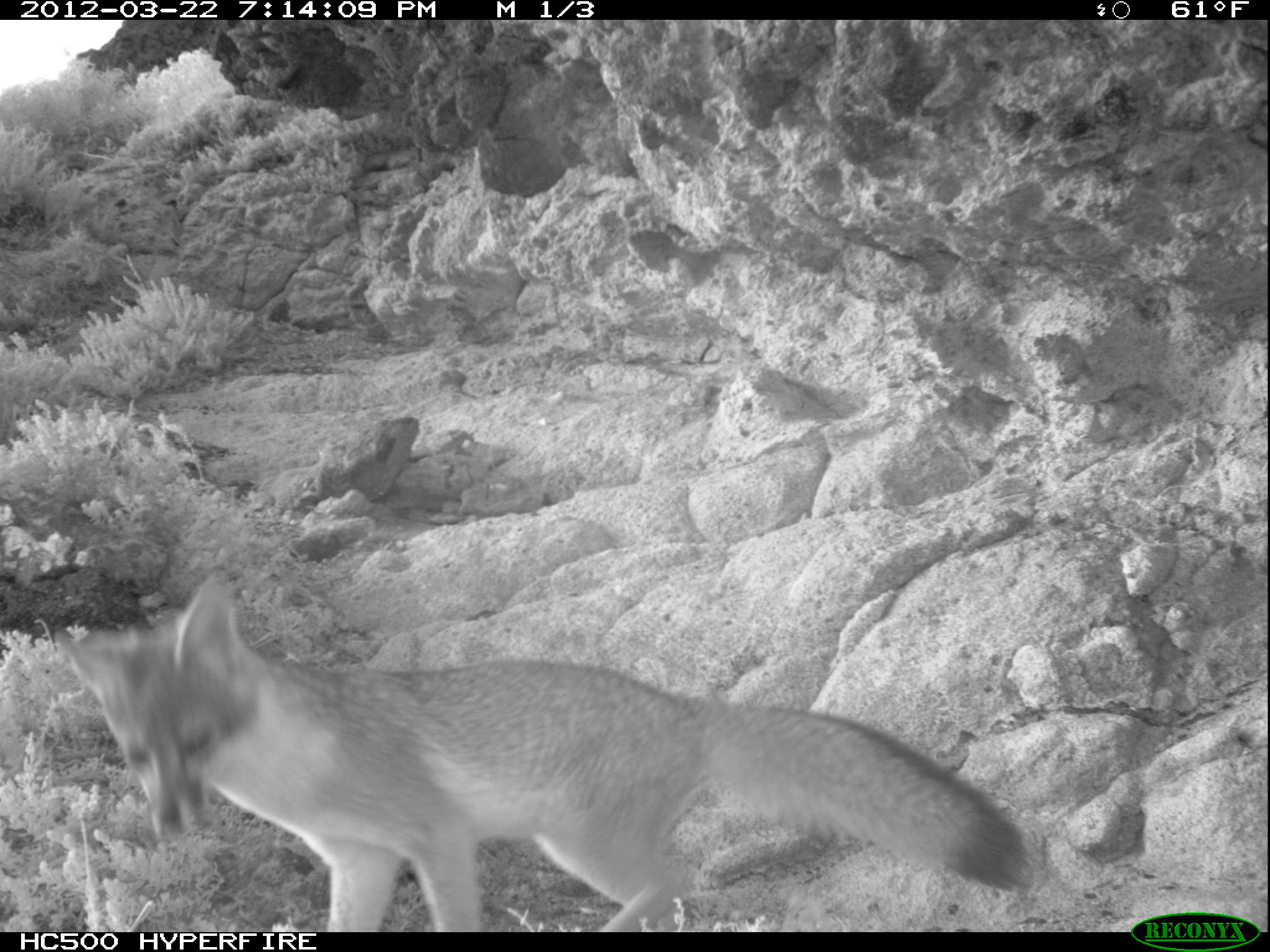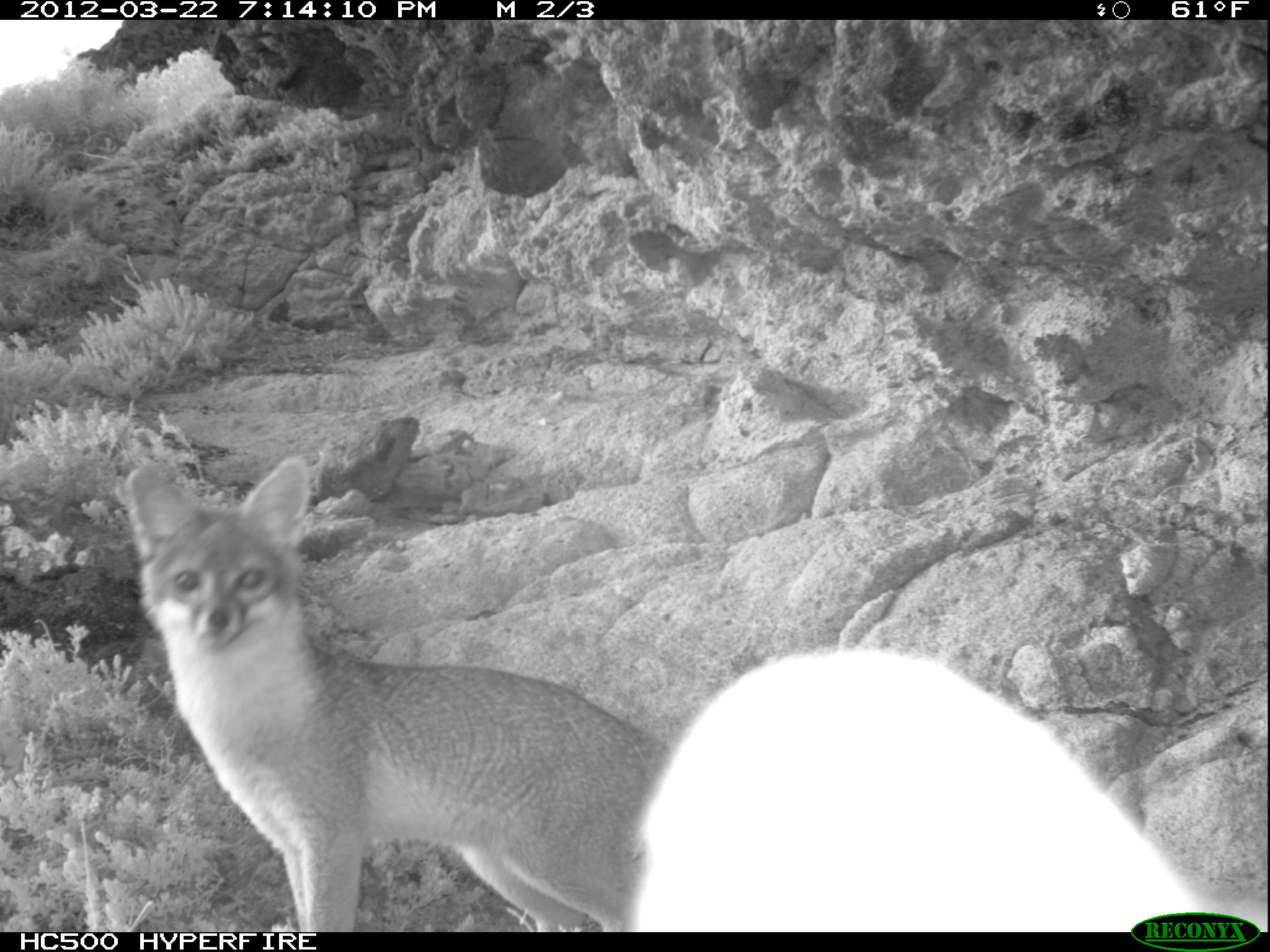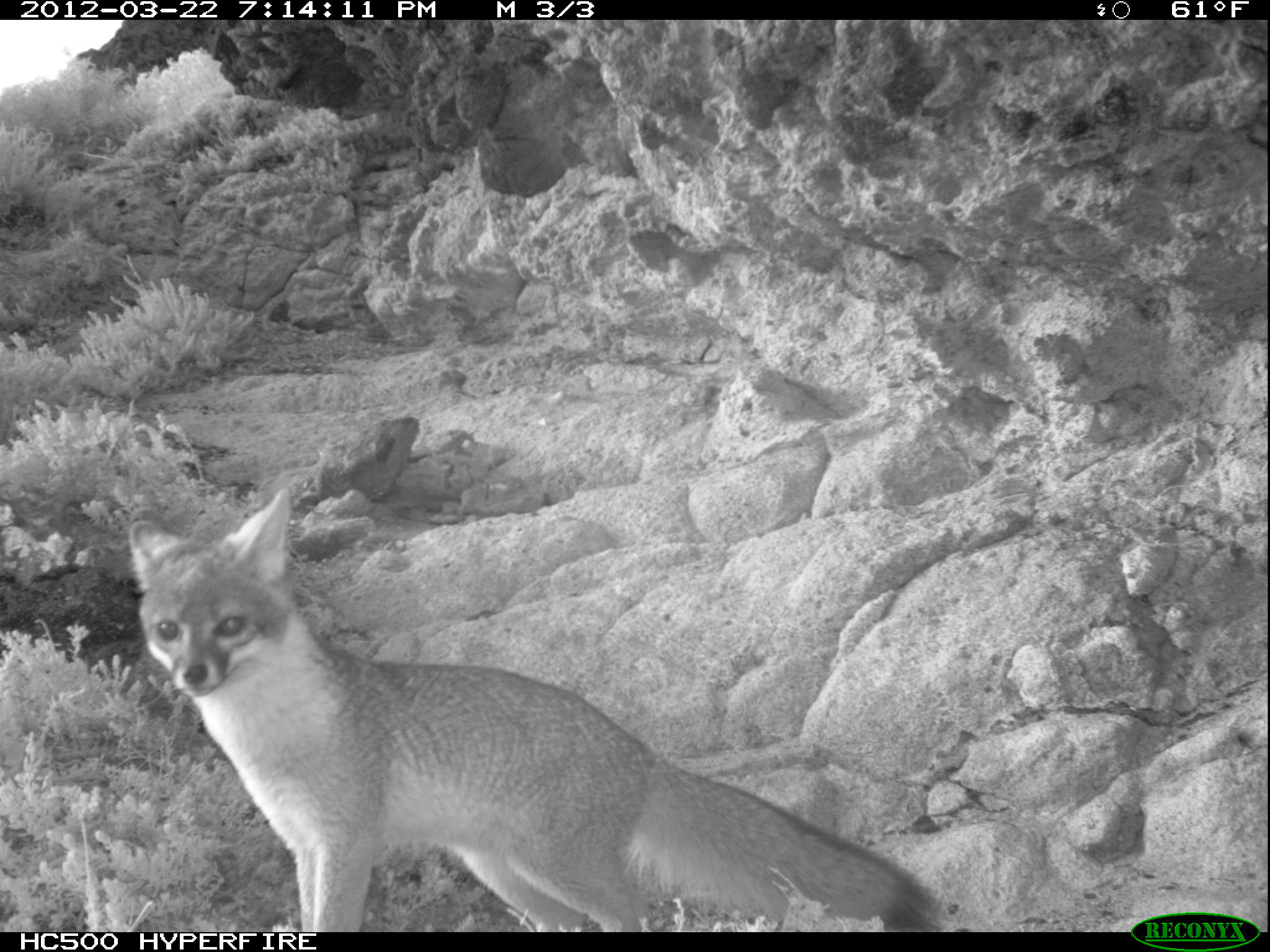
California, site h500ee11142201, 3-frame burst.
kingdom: Animalia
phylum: Chordata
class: Mammalia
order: Carnivora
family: Canidae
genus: Urocyon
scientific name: Urocyon littoralis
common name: island fox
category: fox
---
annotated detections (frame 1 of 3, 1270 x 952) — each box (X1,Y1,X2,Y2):
fox: (55,572,1025,932)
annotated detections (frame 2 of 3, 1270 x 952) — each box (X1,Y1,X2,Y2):
fox: (125,457,668,932)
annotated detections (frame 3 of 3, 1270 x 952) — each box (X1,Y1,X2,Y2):
fox: (129,489,939,932)